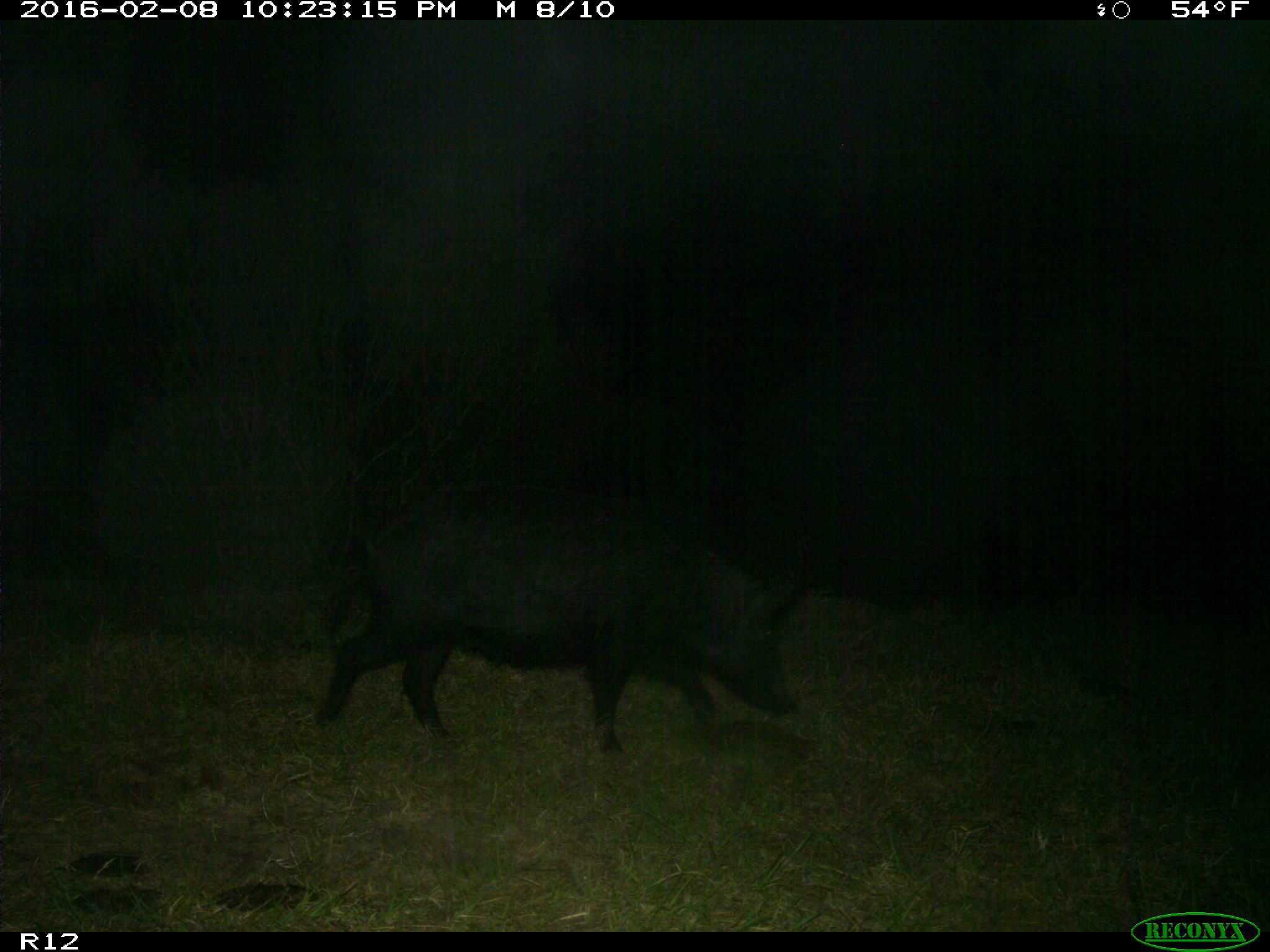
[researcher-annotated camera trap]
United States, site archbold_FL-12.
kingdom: Animalia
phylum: Chordata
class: Mammalia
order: Artiodactyla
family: Suidae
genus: Sus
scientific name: Sus scrofa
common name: wild boar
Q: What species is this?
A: Sus scrofa (wild boar).